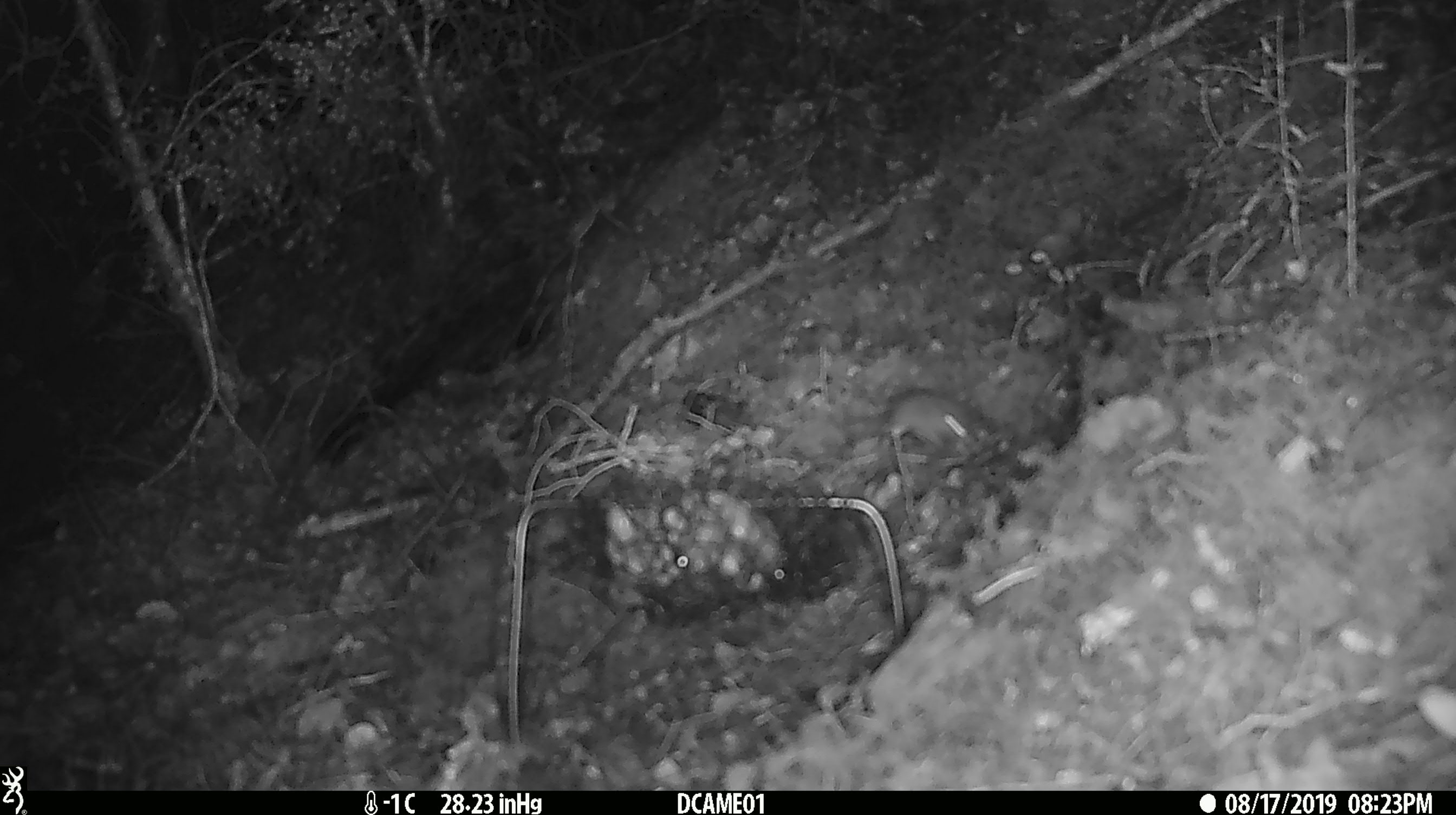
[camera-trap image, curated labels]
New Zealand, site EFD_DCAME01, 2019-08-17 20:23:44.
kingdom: Animalia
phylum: Chordata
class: Mammalia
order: Rodentia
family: Muridae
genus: Mus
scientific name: Mus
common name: mouse